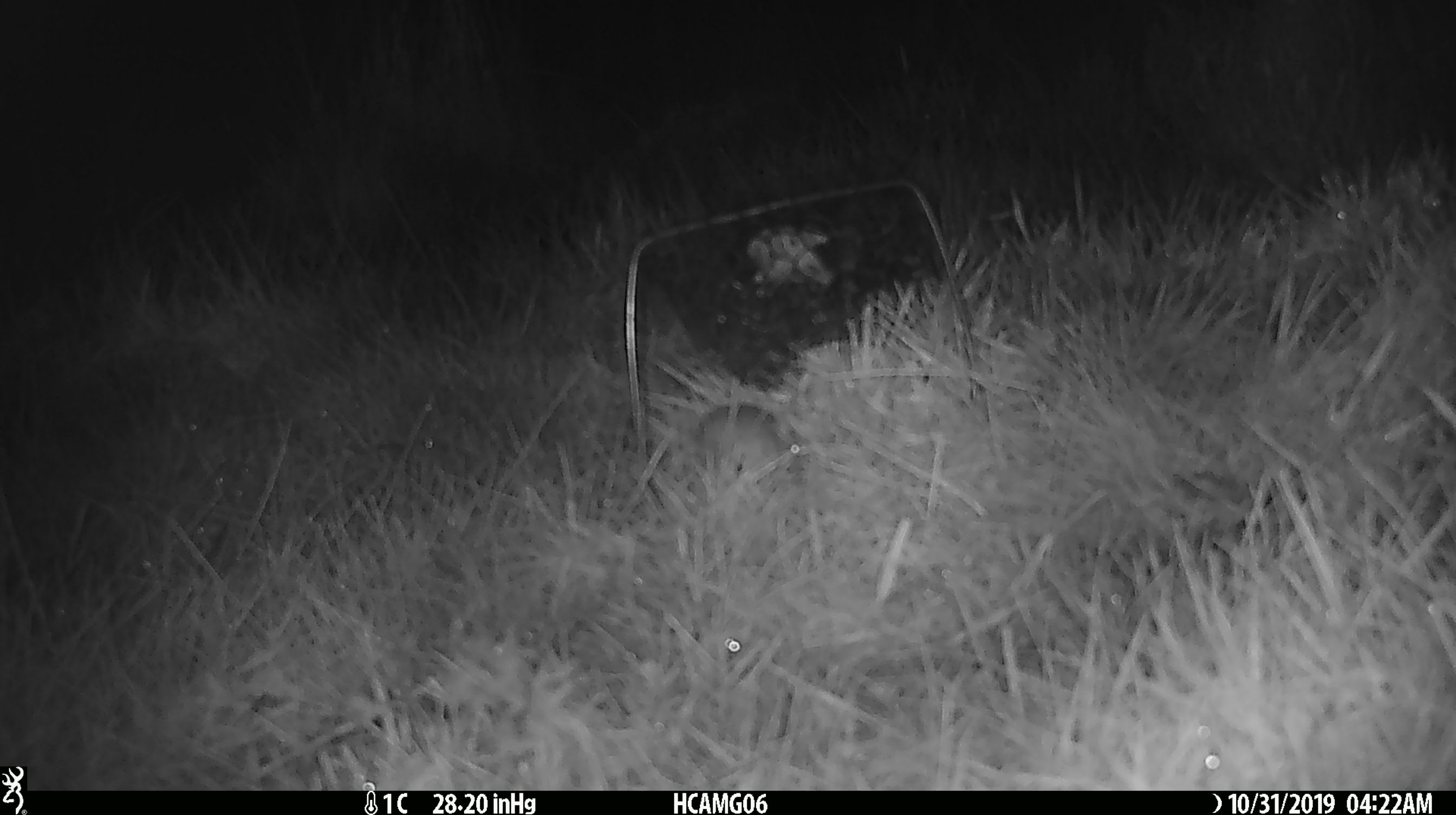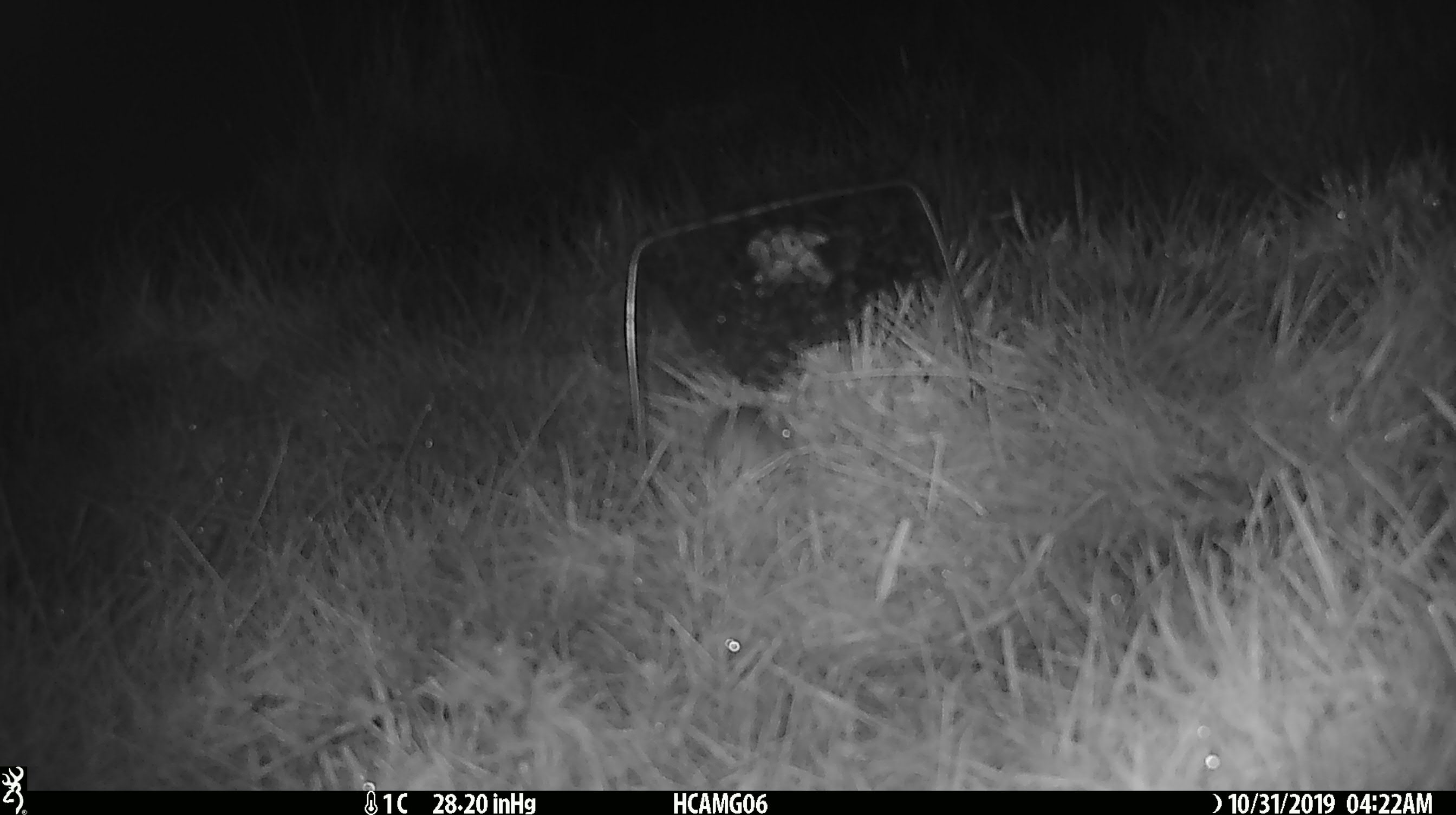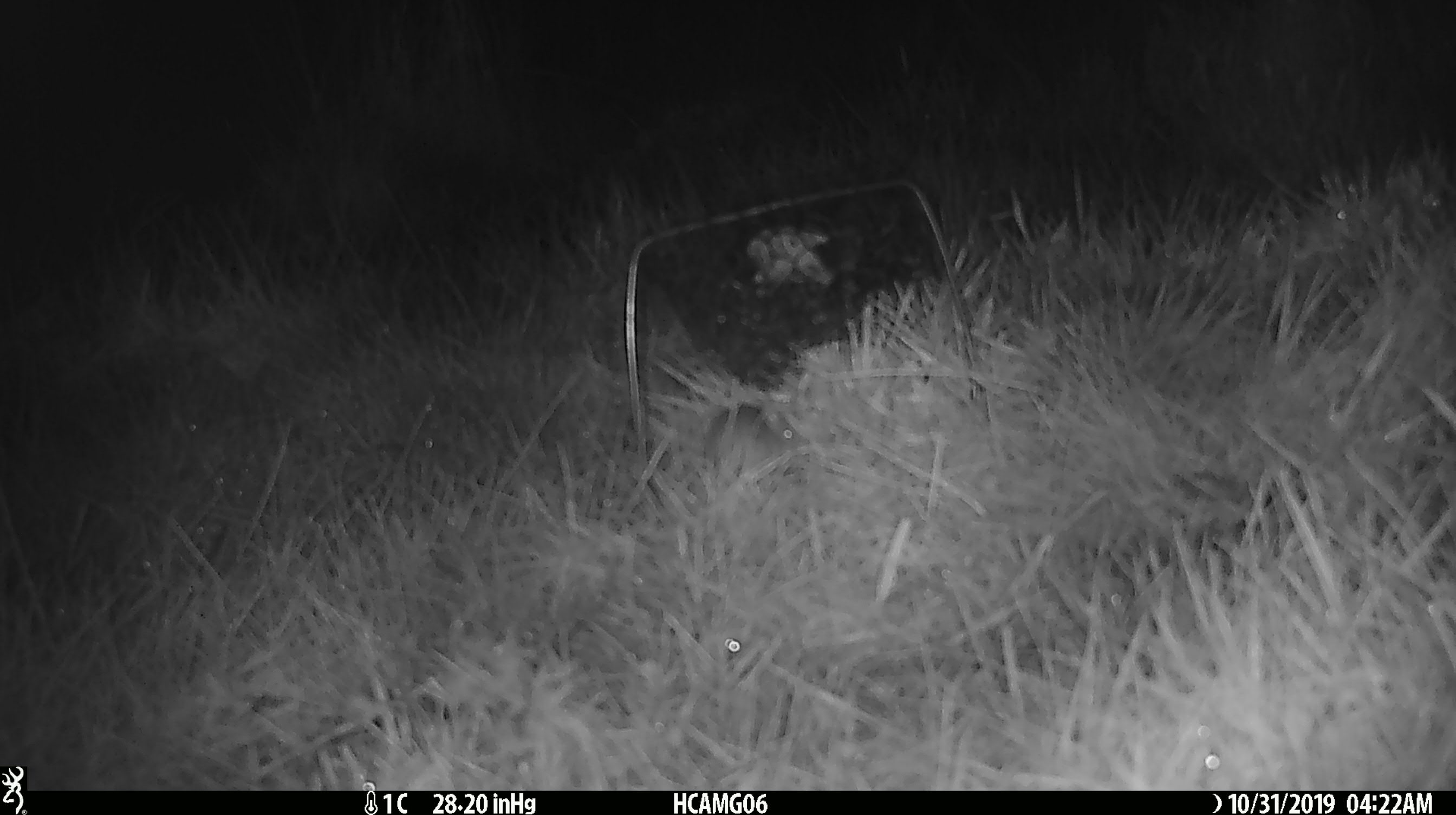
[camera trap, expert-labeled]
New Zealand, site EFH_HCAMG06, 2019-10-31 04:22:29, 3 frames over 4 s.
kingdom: Animalia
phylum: Chordata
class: Mammalia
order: Rodentia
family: Muridae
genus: Mus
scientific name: Mus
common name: mouse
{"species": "mouse (Mus)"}